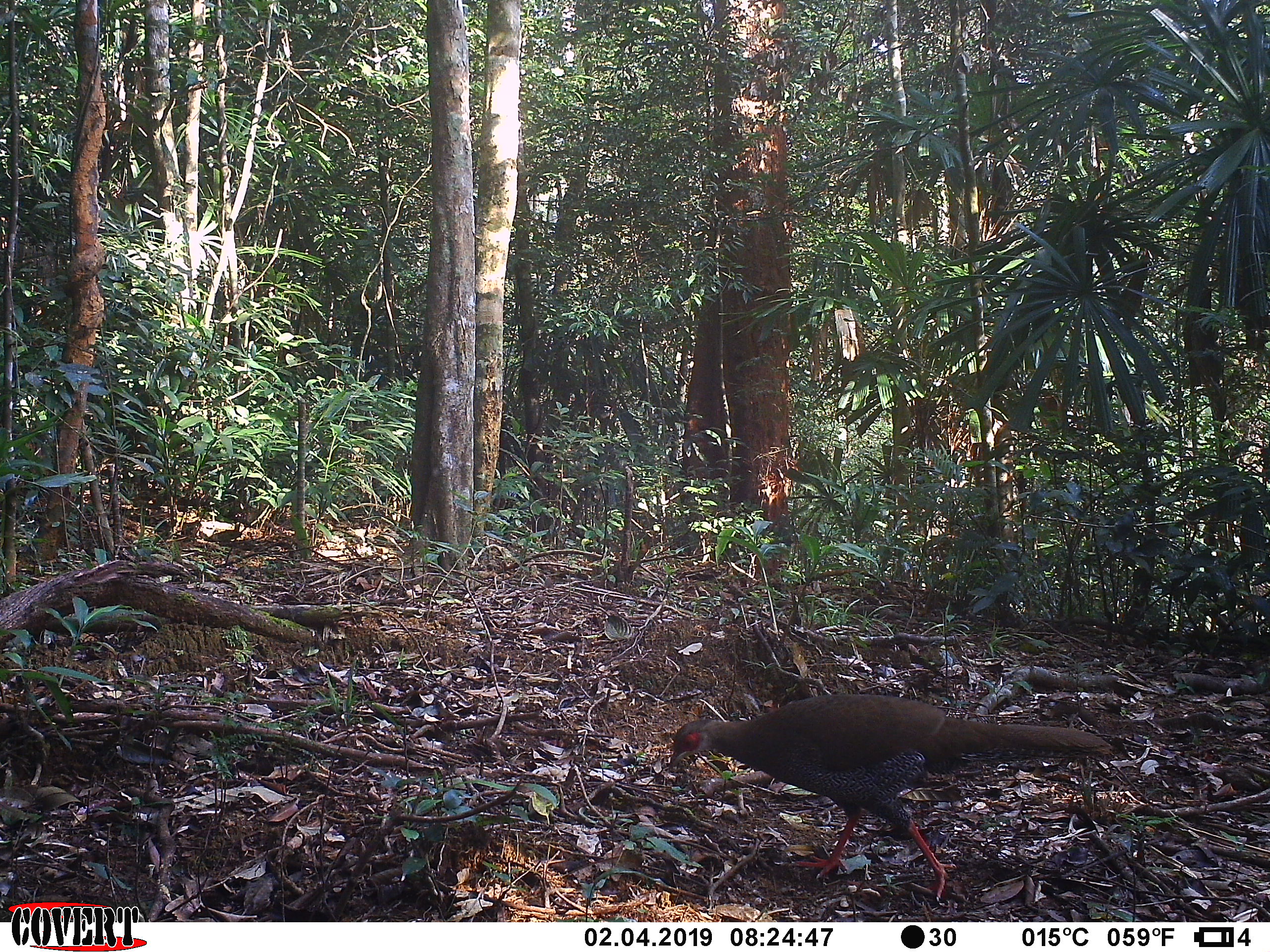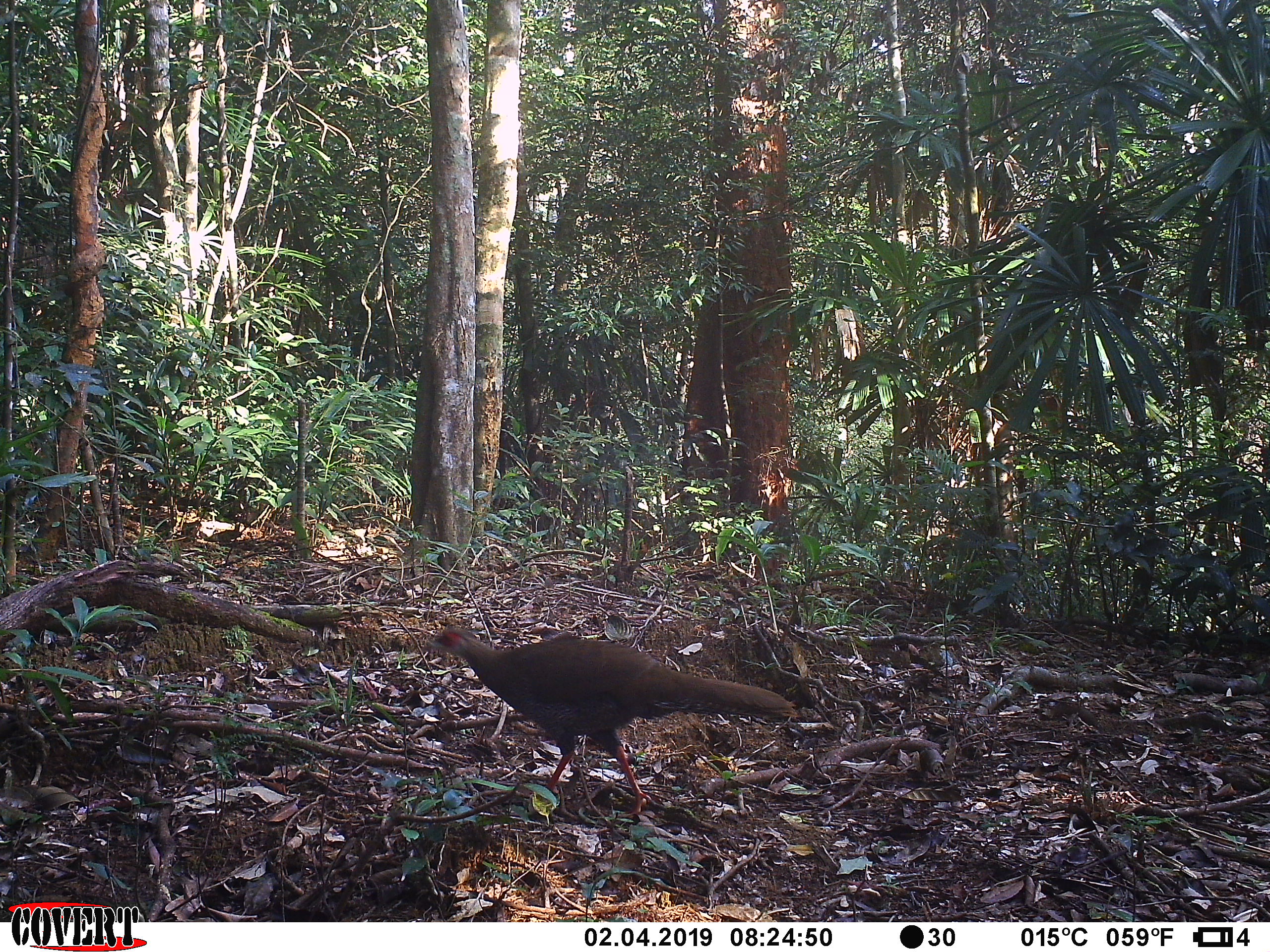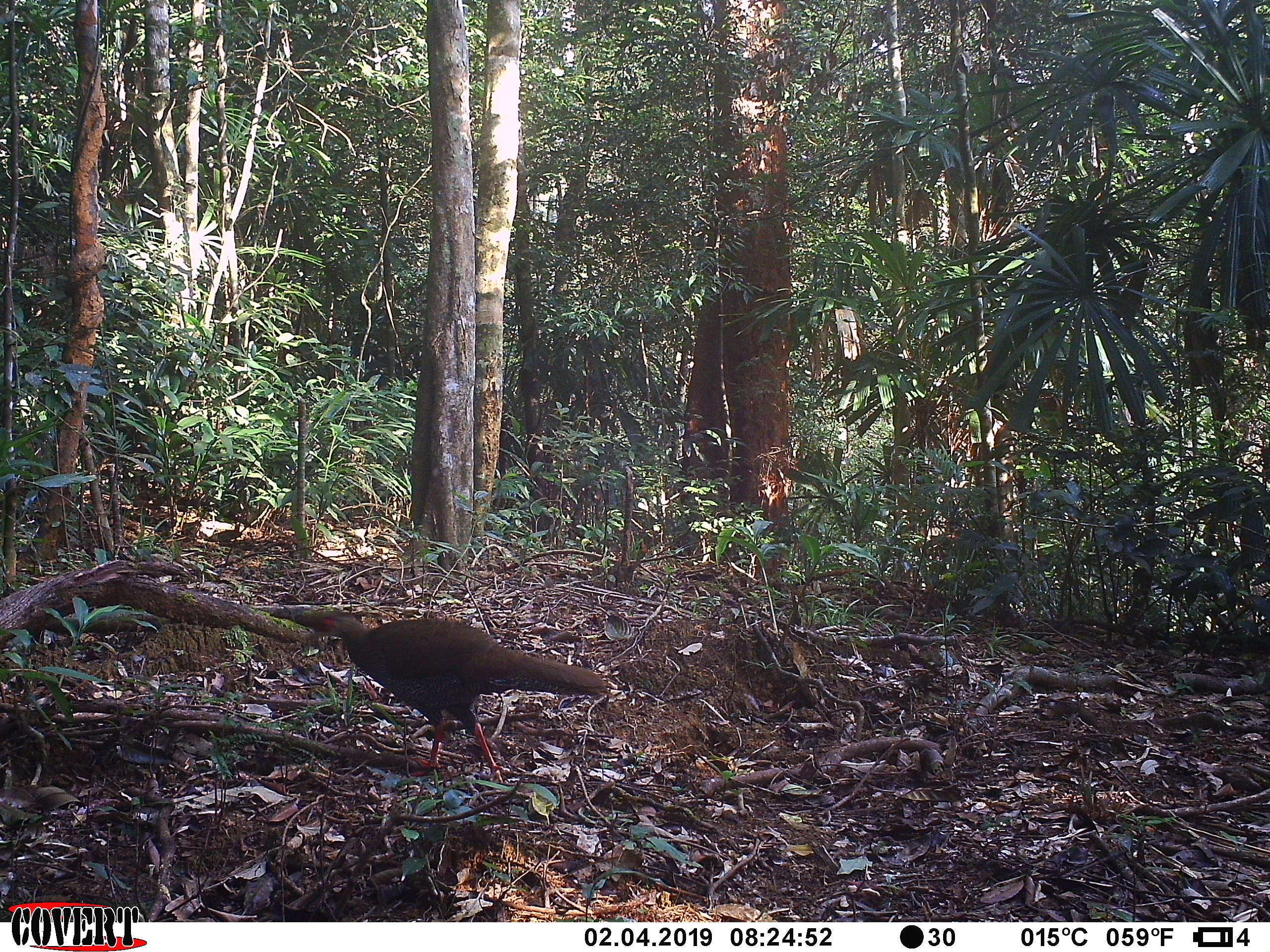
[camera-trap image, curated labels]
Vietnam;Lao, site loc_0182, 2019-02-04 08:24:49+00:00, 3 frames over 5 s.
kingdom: Animalia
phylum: Chordata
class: Aves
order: Galliformes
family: Phasianidae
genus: Lophura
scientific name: Lophura nycthemera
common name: silver pheasant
Silver pheasant (Lophura nycthemera). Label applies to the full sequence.